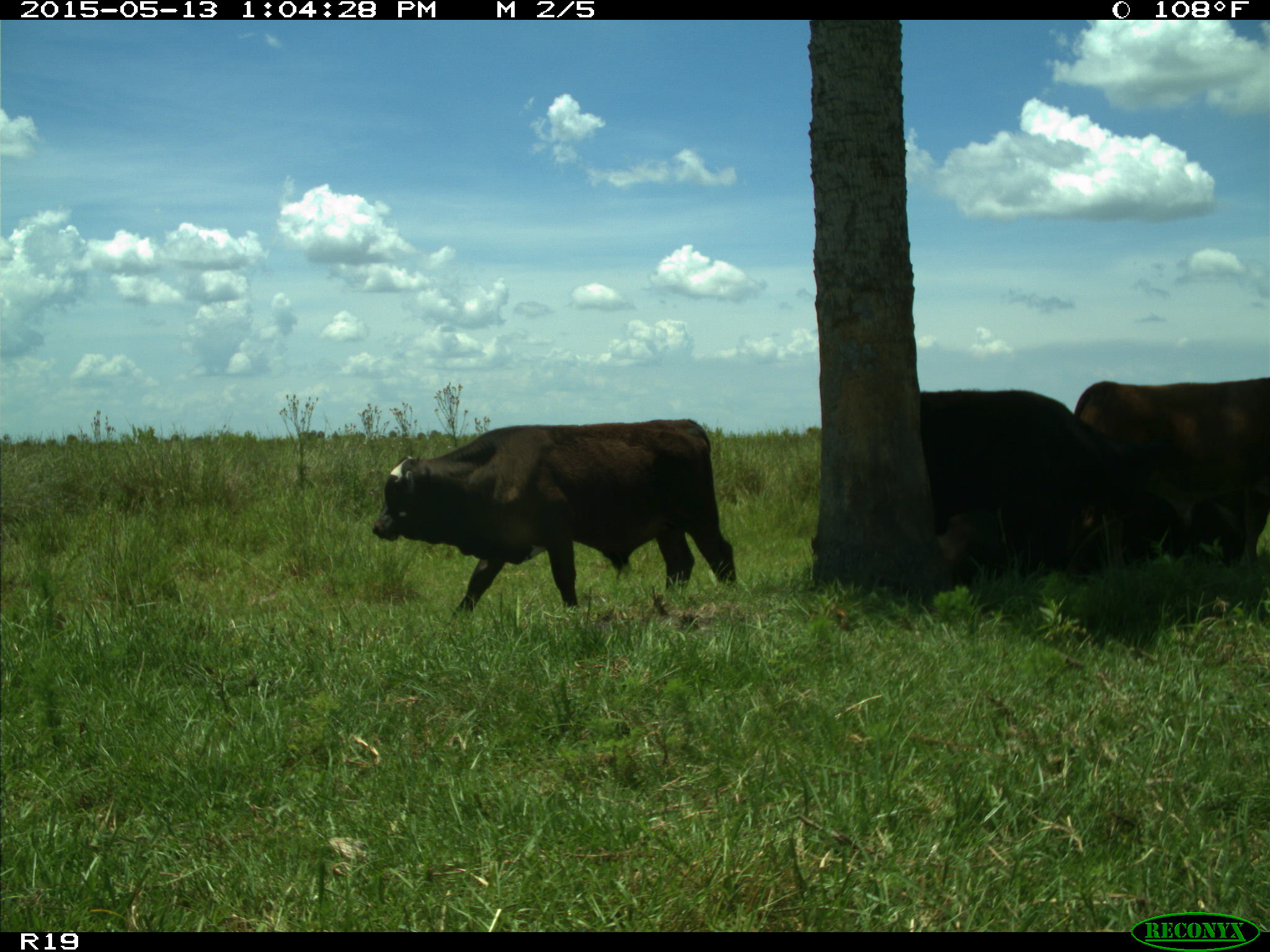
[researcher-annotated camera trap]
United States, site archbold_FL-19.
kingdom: Animalia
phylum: Chordata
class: Mammalia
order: Artiodactyla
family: Bovidae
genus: Bos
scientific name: Bos taurus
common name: domestic cow